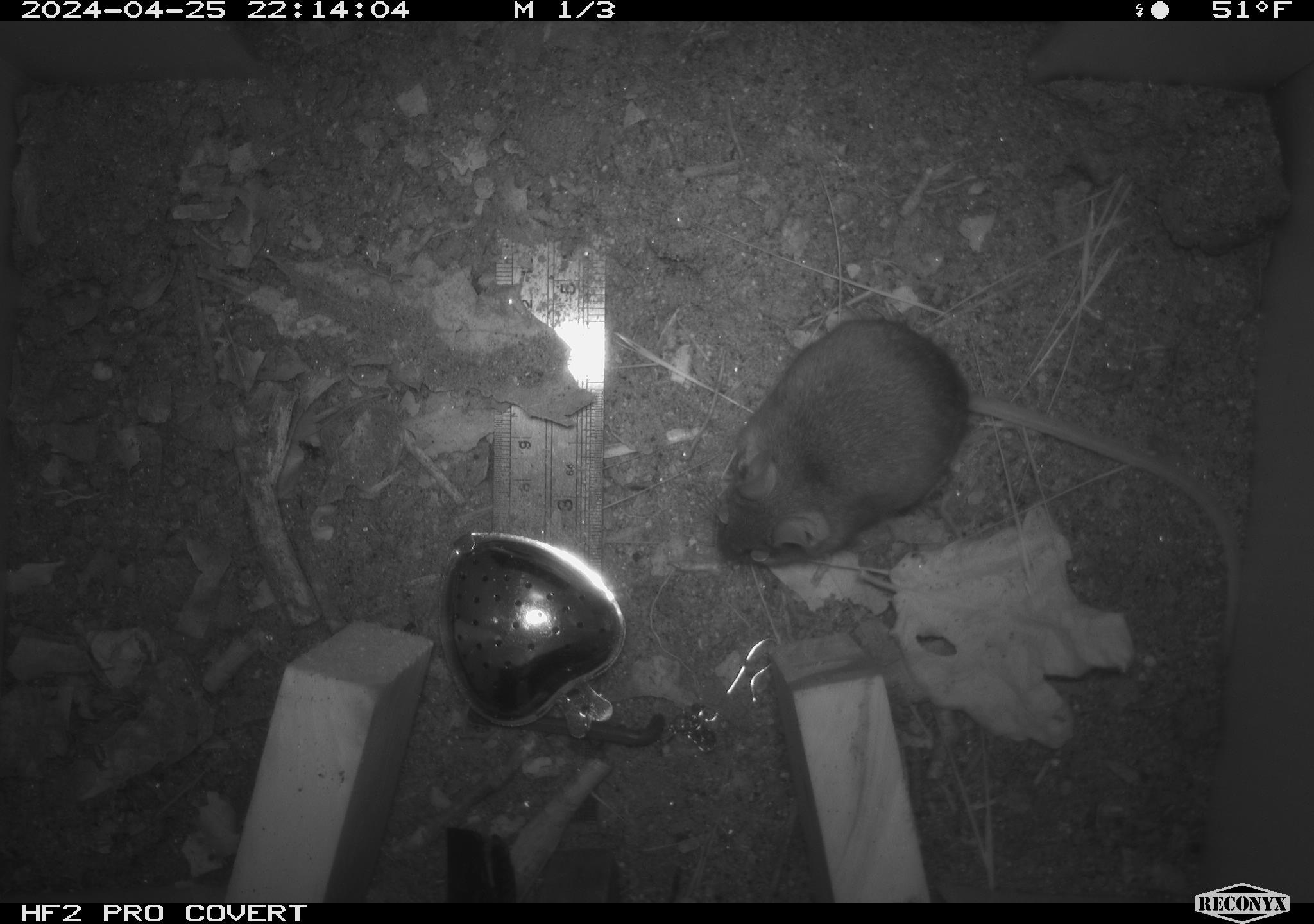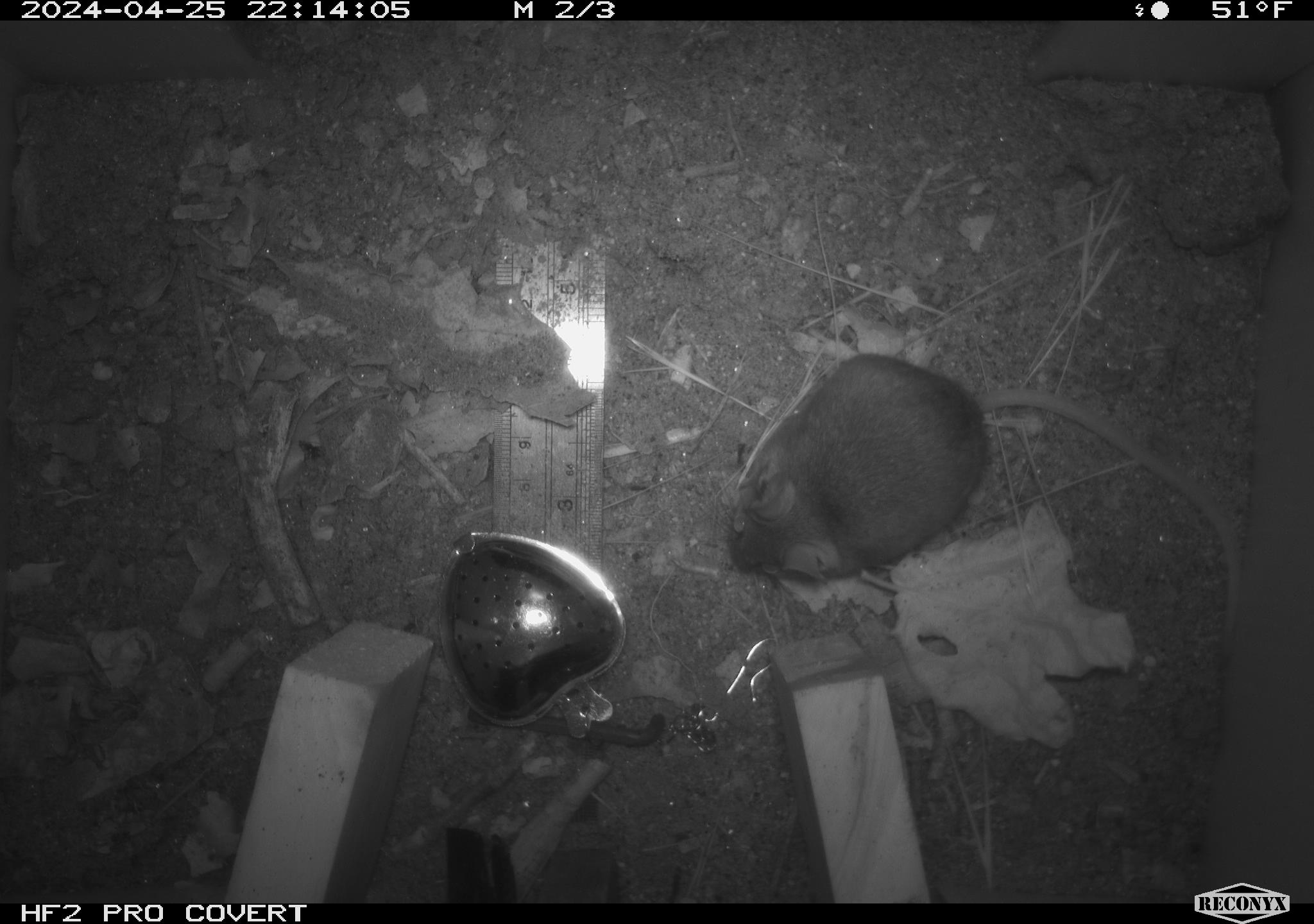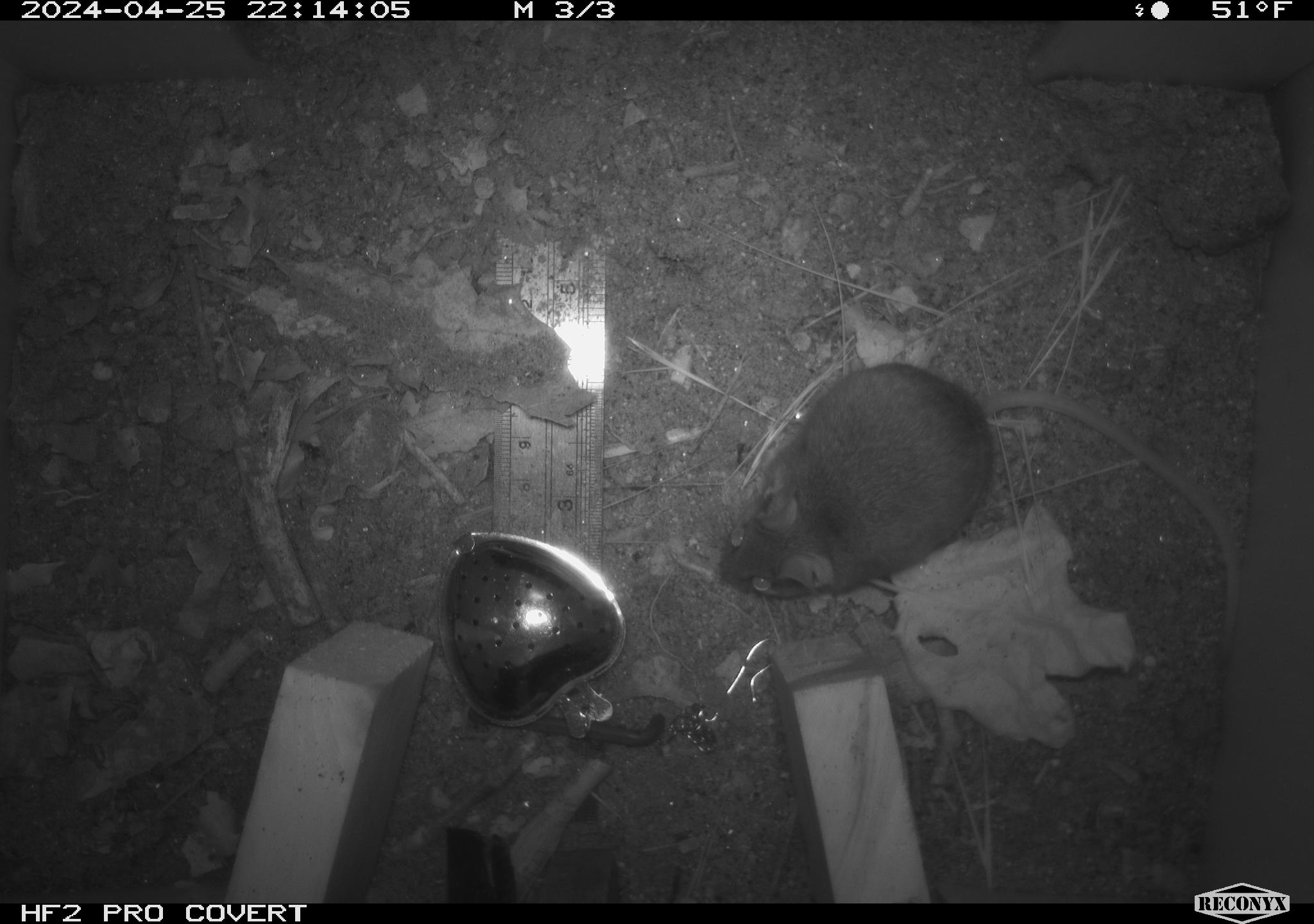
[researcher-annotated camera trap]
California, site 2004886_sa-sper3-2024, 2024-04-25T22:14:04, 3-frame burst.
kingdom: Animalia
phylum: Chordata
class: Mammalia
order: Rodentia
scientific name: Rodentia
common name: mouse species